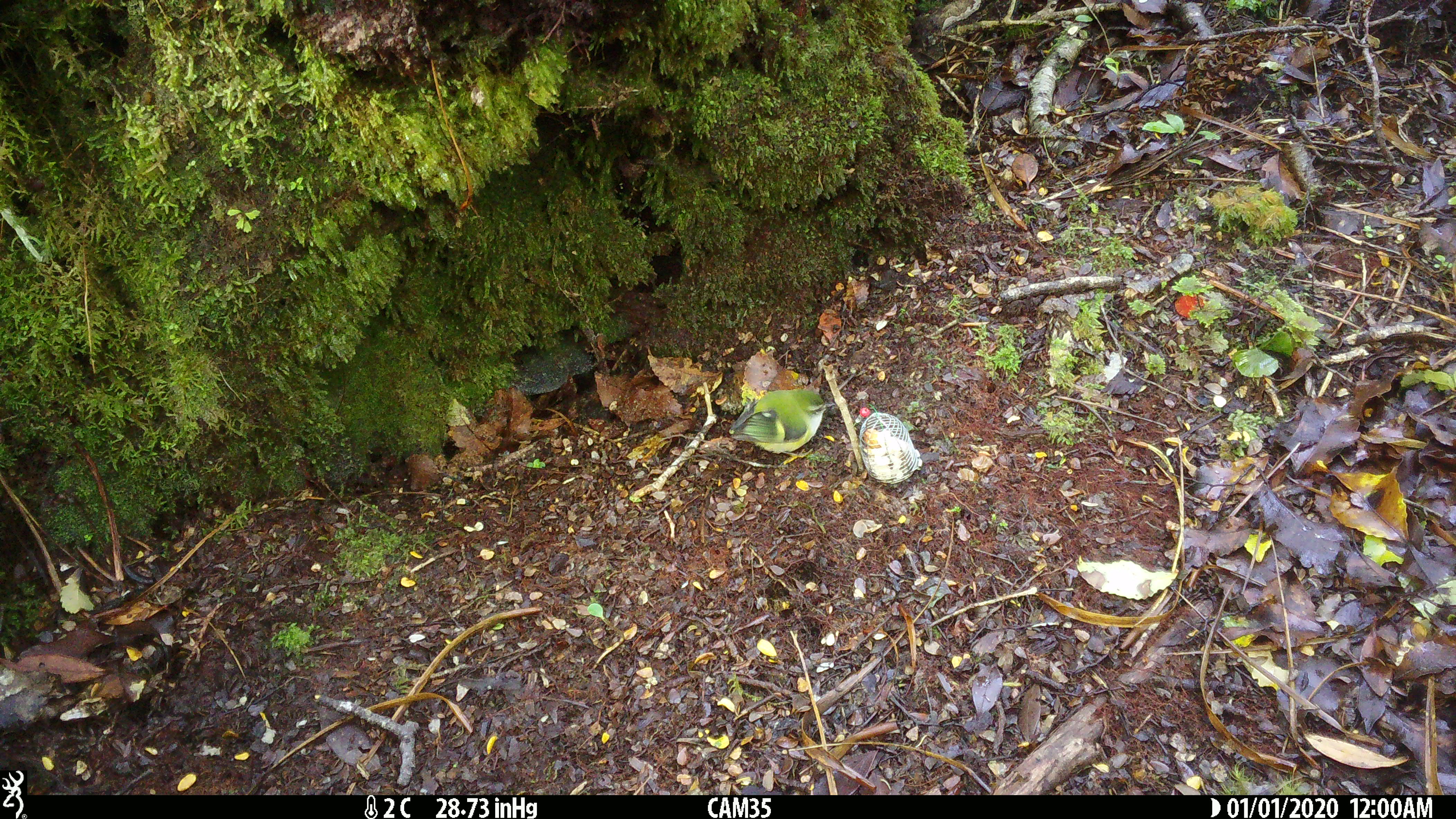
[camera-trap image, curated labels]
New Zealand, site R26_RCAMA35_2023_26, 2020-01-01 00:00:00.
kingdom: Animalia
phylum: Chordata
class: Aves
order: Passeriformes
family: Acanthisittidae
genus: Acanthisitta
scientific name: Acanthisitta chloris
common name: rifleman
Rifleman (Acanthisitta chloris).